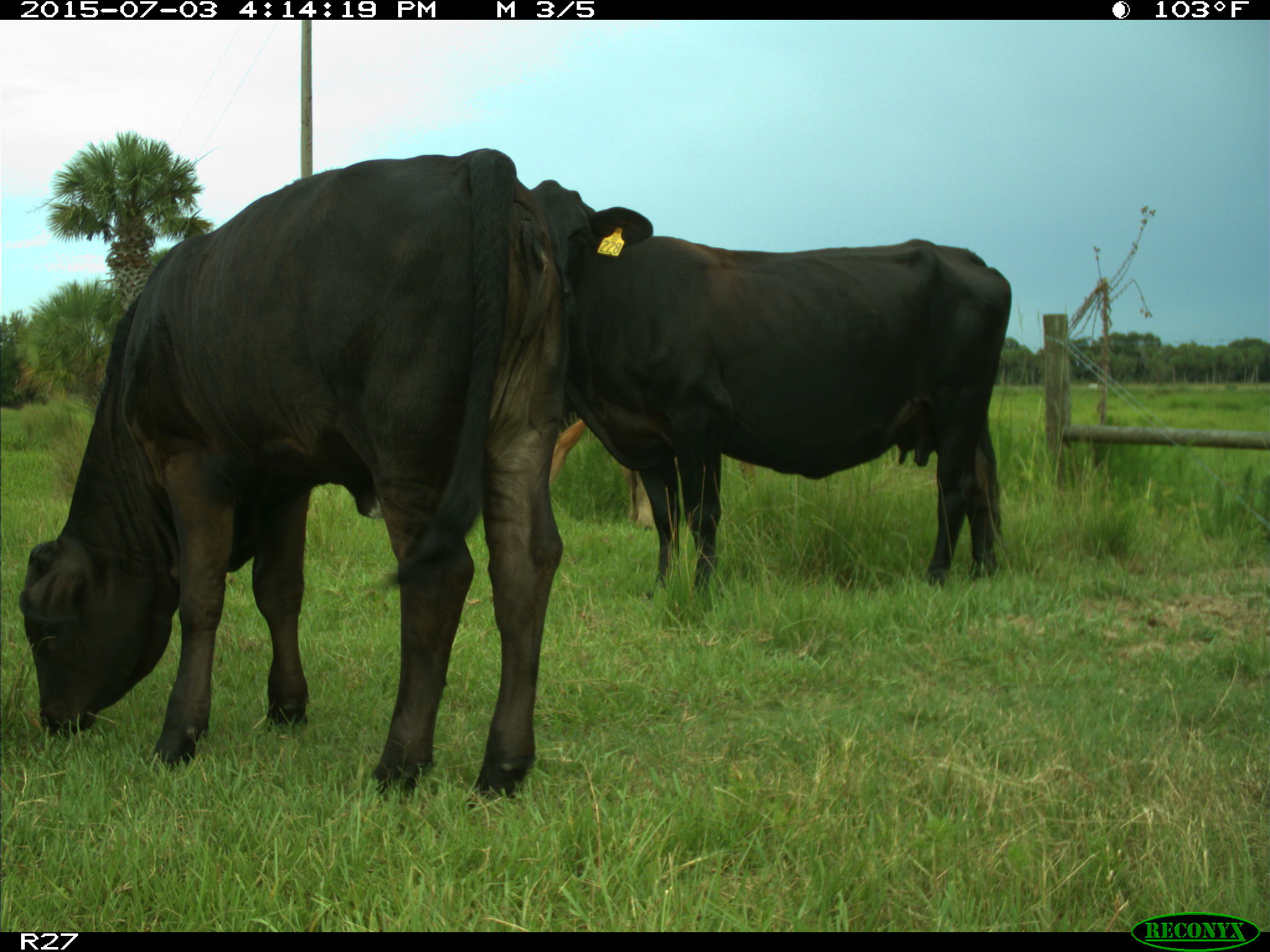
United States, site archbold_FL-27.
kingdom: Animalia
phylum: Chordata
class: Mammalia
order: Artiodactyla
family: Bovidae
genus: Bos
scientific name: Bos taurus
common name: domestic cow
Bos taurus (domestic cow).